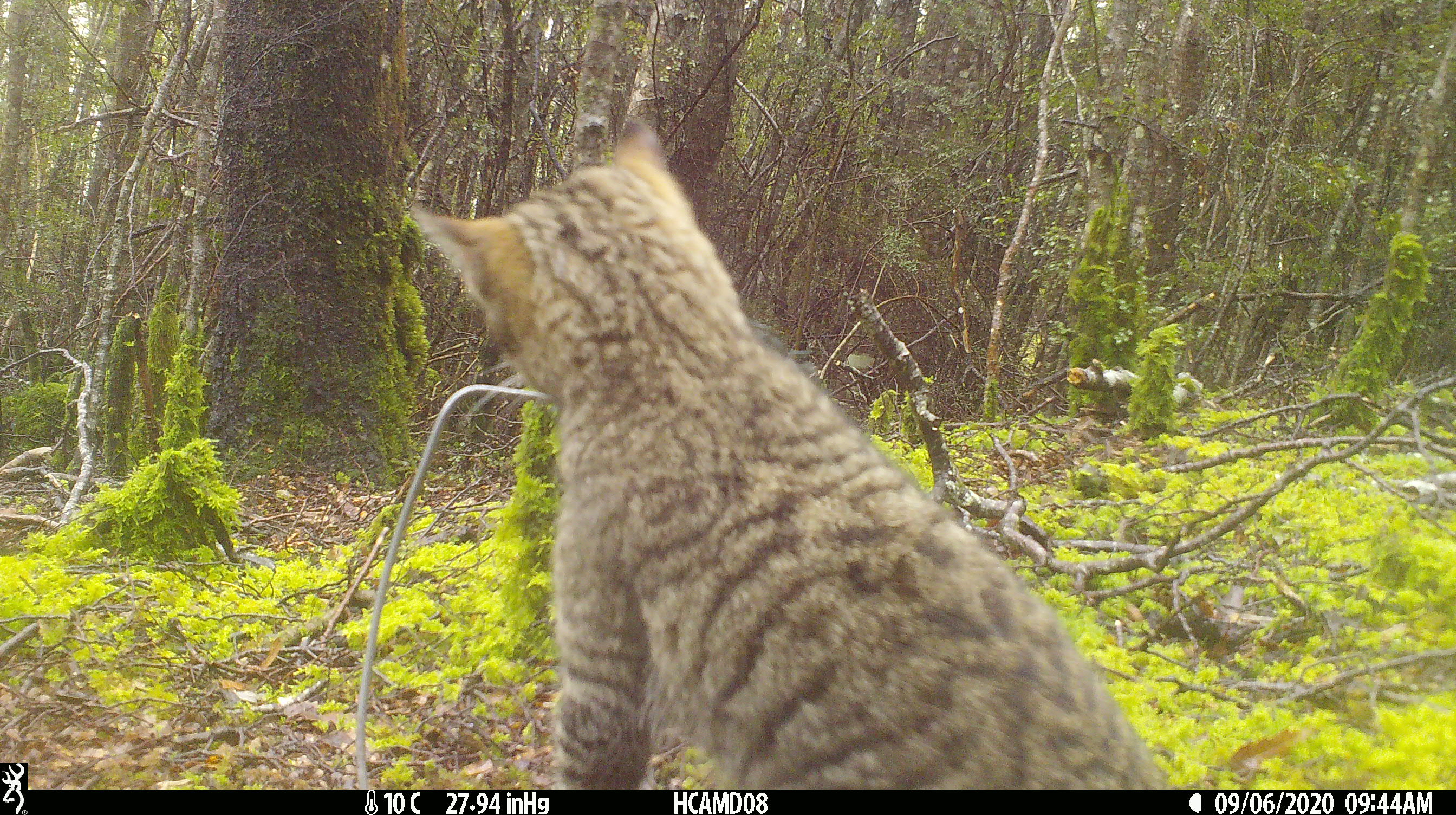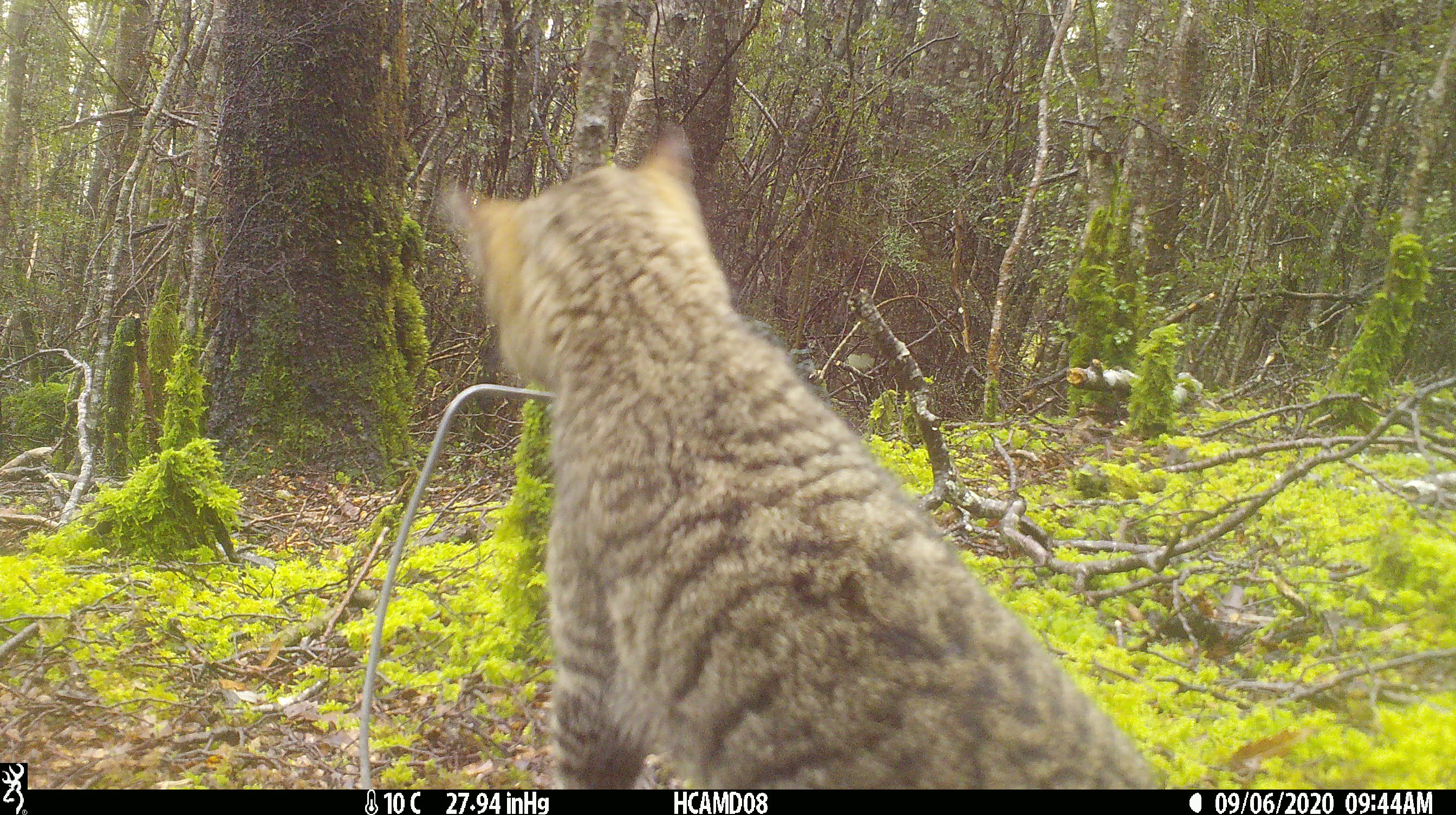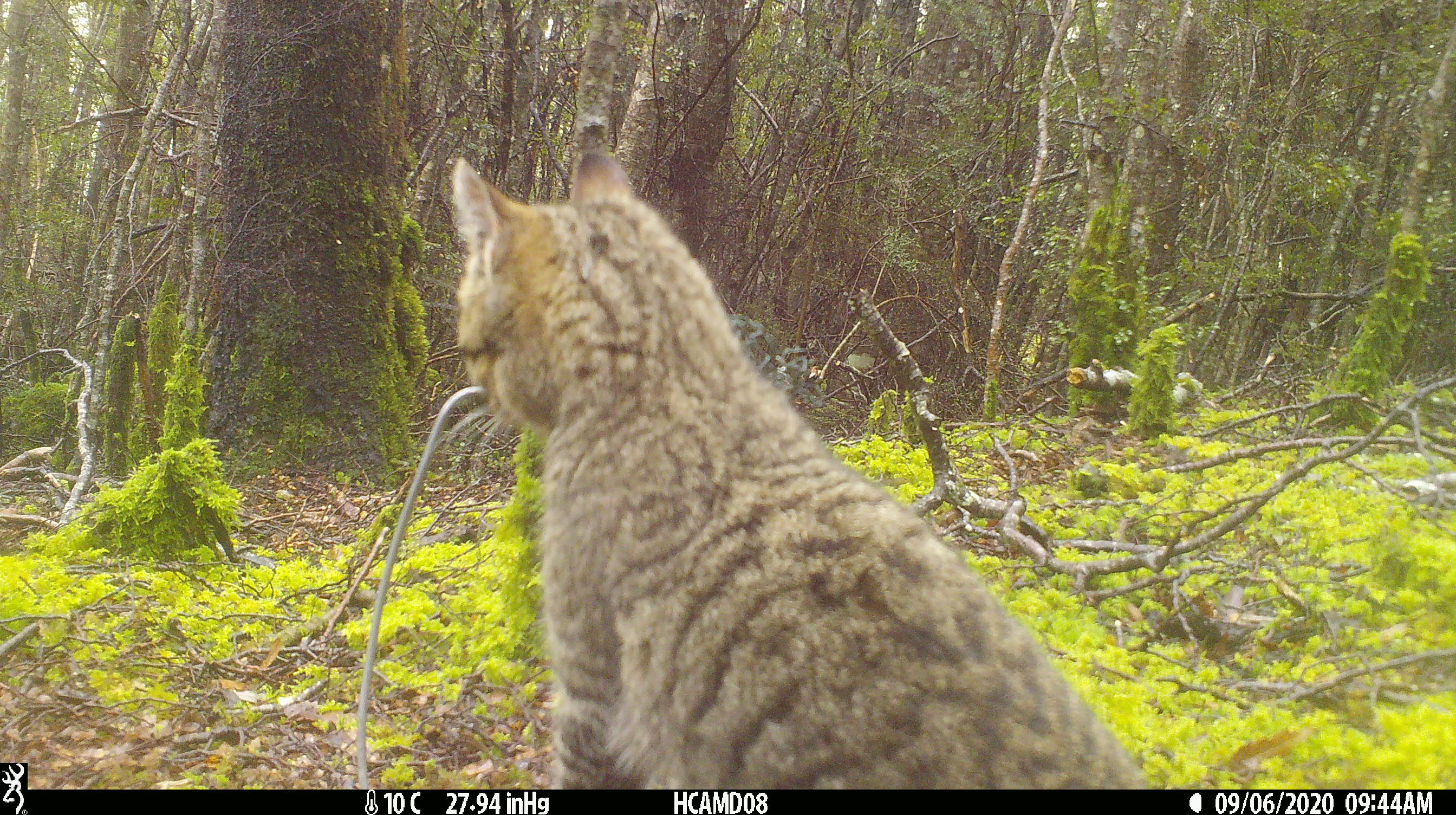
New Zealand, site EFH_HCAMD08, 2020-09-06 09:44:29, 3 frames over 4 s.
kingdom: Animalia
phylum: Chordata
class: Mammalia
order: Carnivora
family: Felidae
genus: Felis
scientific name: Felis catus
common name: domestic cat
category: cat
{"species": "cat (domestic cat) (Felis catus)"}